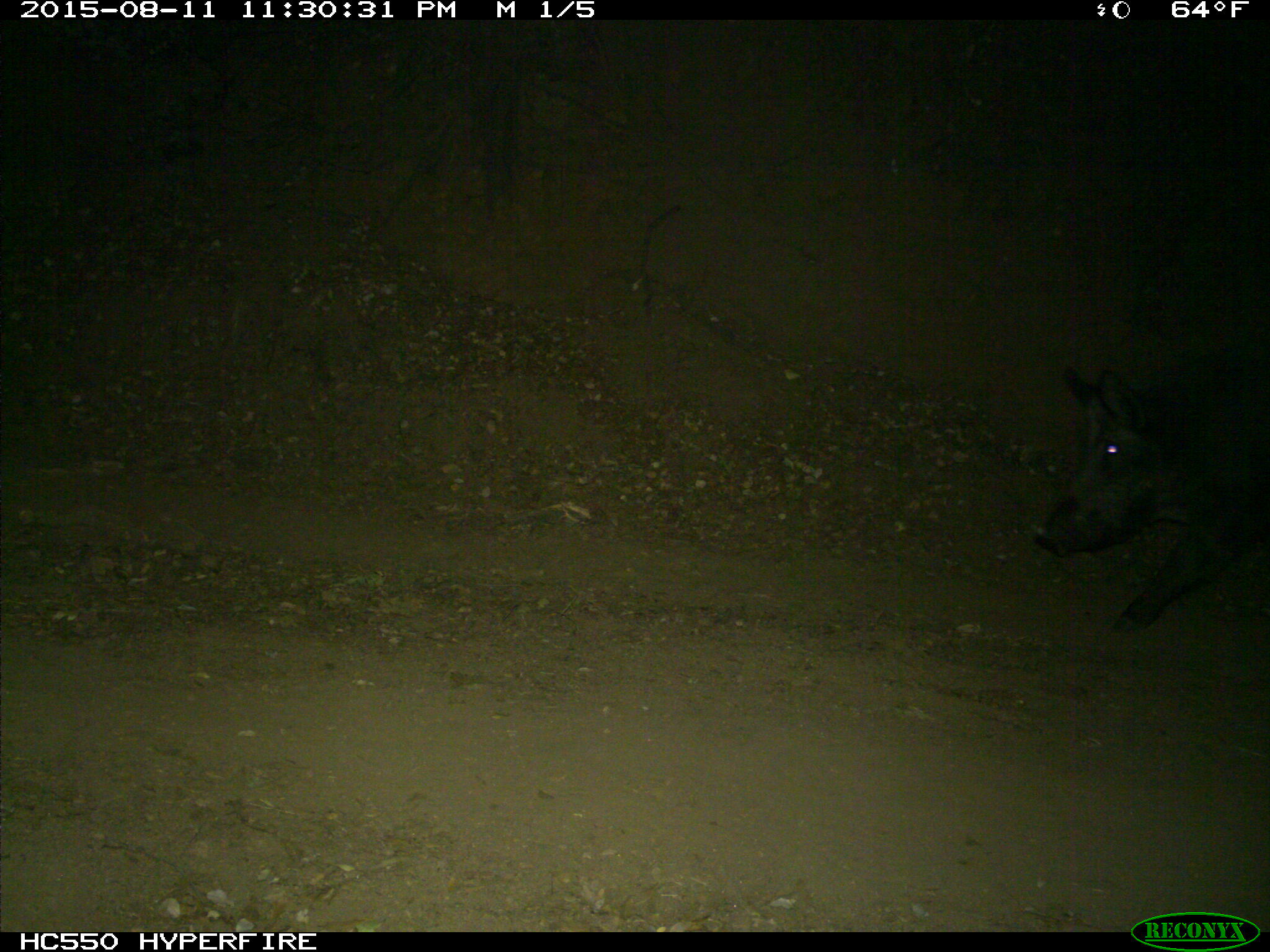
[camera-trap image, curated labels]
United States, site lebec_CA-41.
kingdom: Animalia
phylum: Chordata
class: Mammalia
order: Artiodactyla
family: Suidae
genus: Sus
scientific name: Sus scrofa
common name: wild boar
Sus scrofa (wild boar).